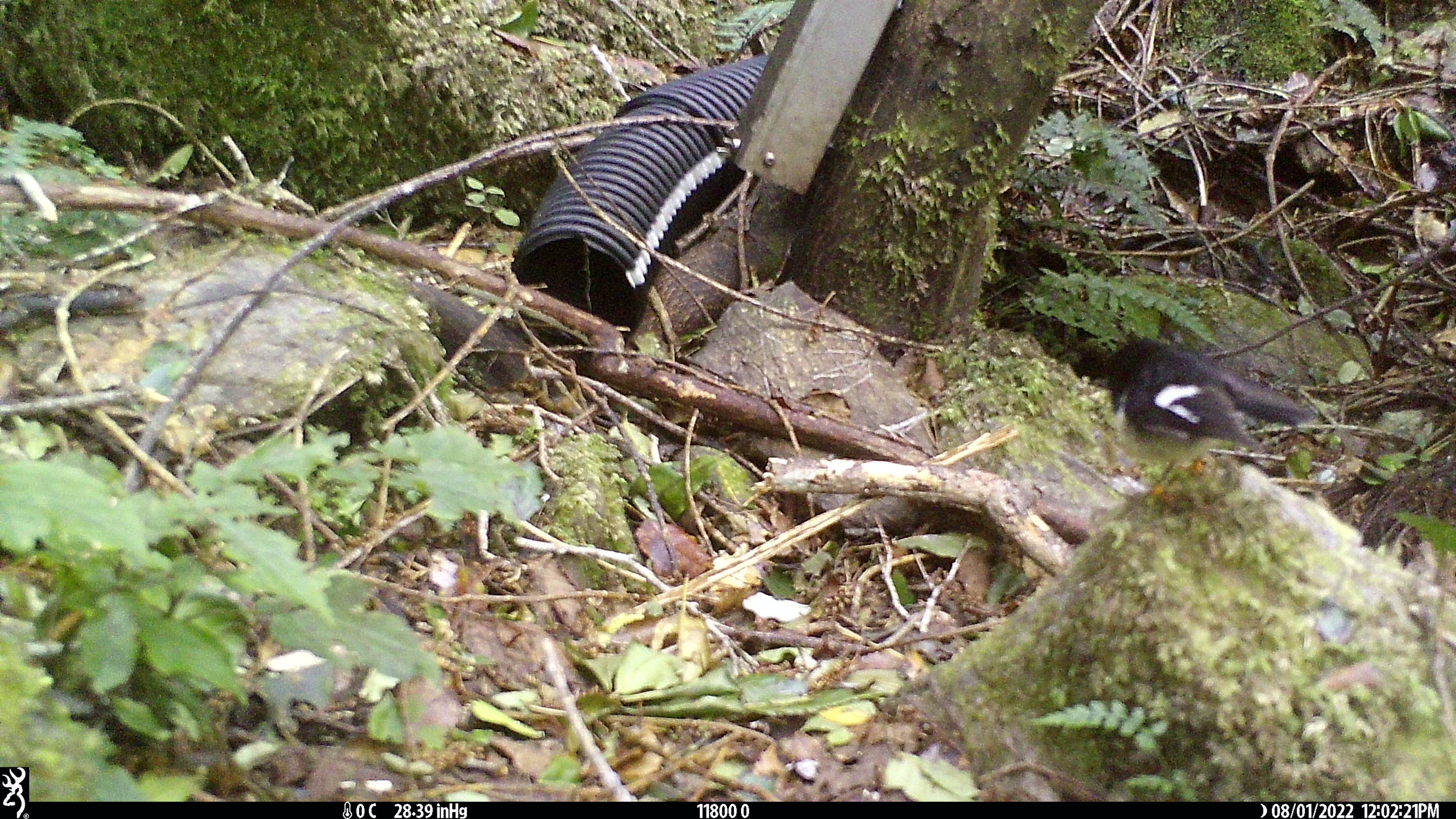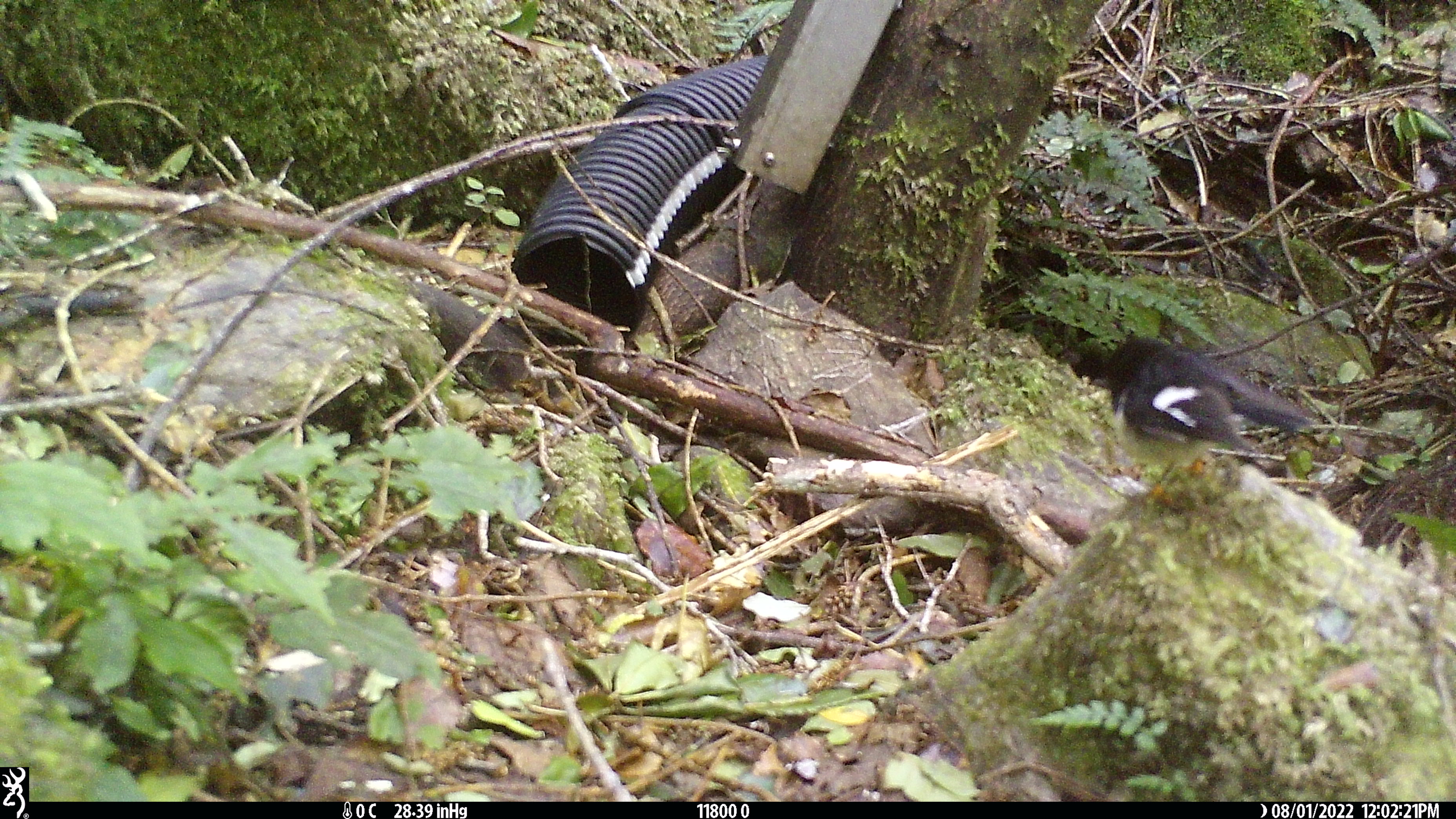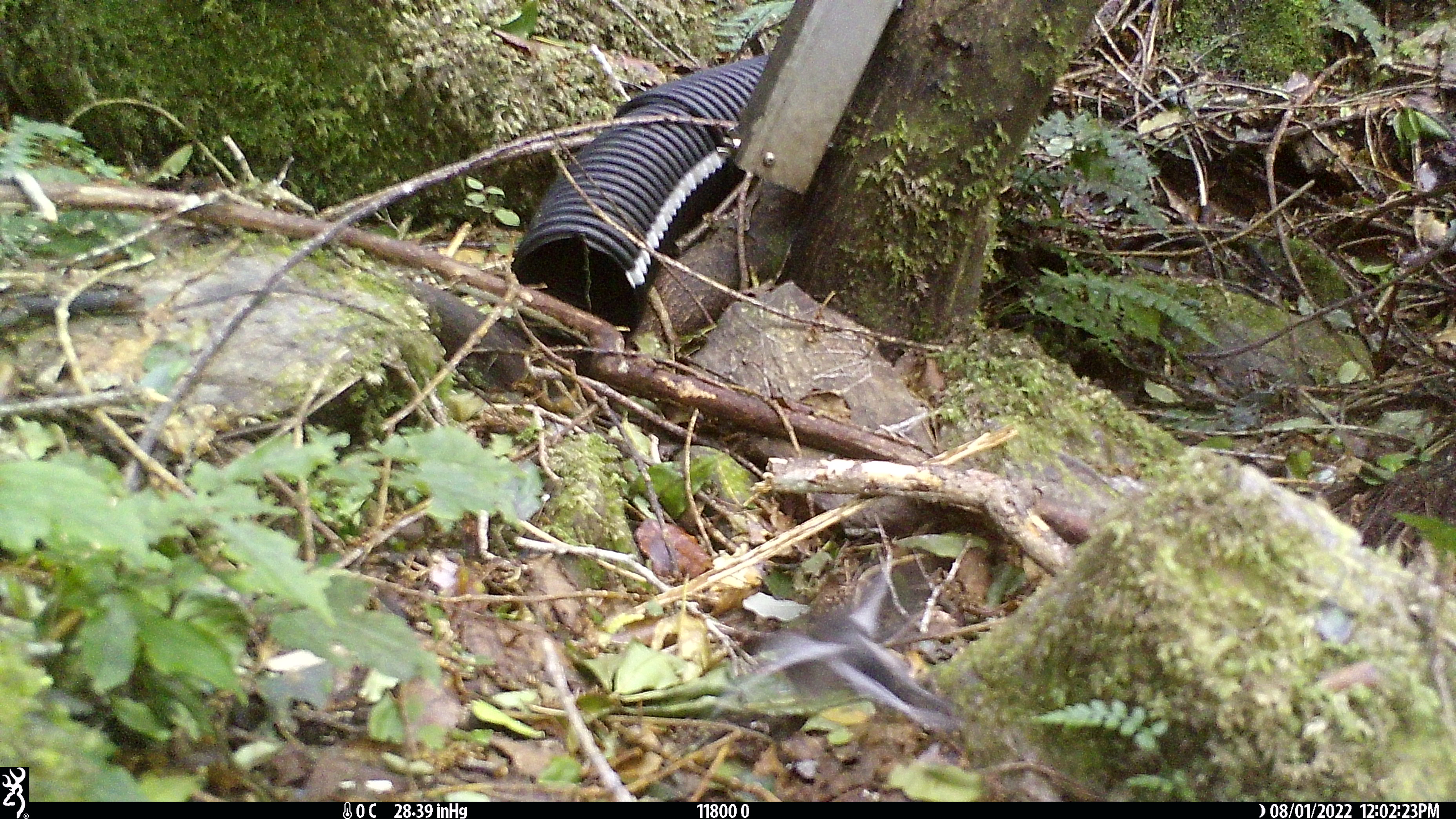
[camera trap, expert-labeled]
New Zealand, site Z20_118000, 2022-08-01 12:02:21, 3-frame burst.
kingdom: Animalia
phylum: Chordata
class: Aves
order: Passeriformes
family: Petroicidae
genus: Petroica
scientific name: Petroica macrocephala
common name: tomtit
Tomtit (Petroica macrocephala).